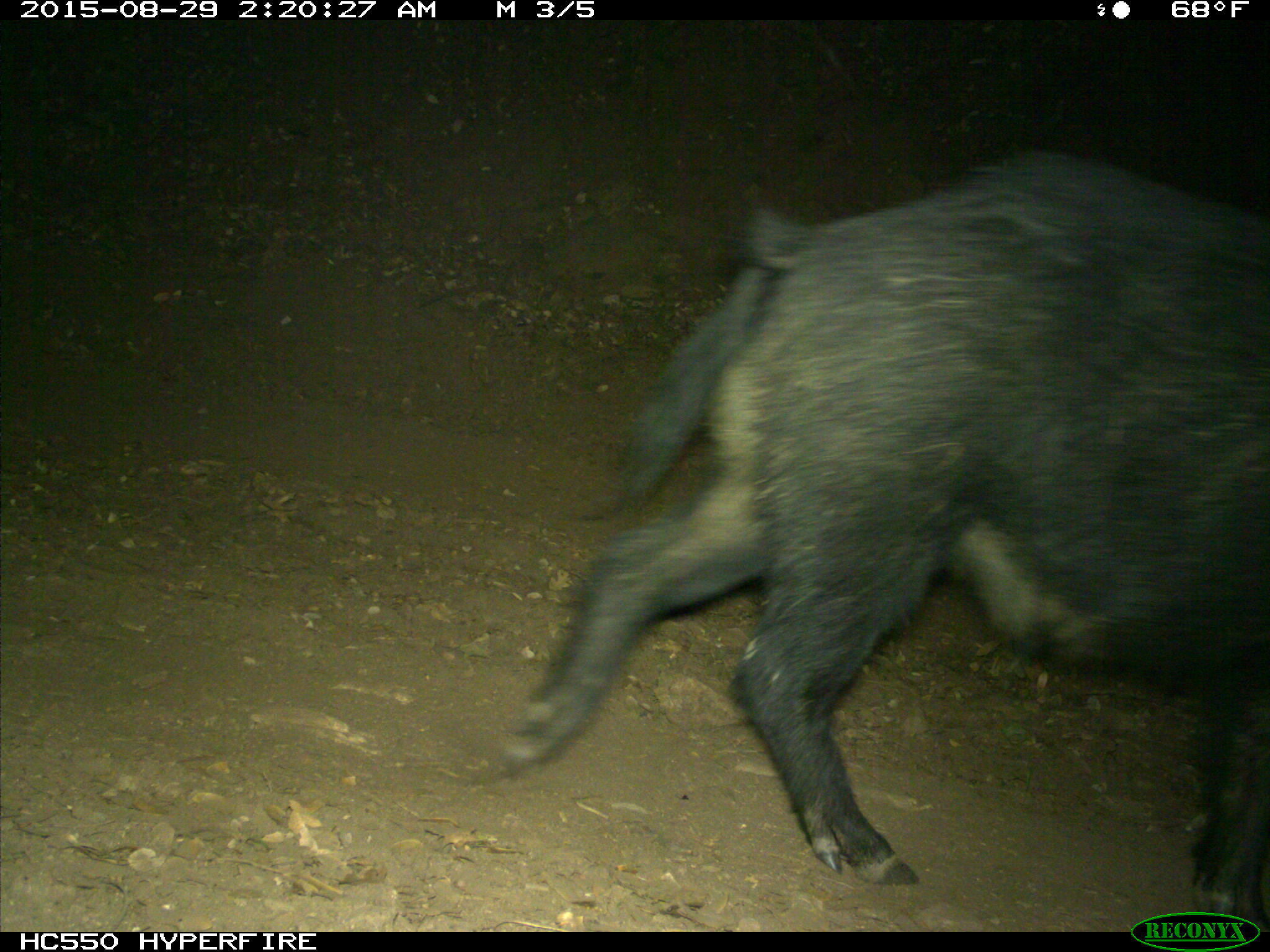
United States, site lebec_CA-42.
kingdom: Animalia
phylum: Chordata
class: Mammalia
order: Artiodactyla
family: Suidae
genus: Sus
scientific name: Sus scrofa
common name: wild boar